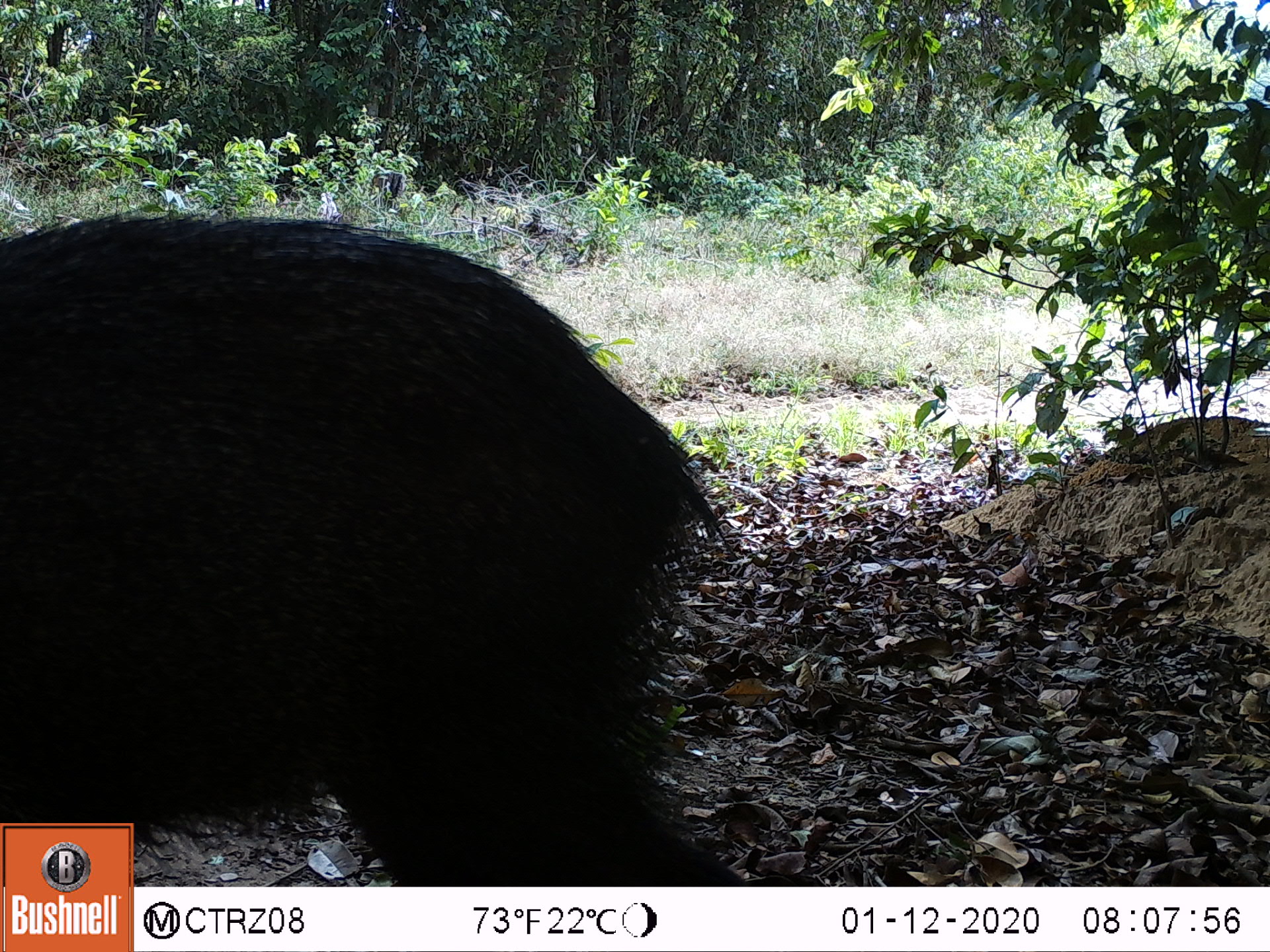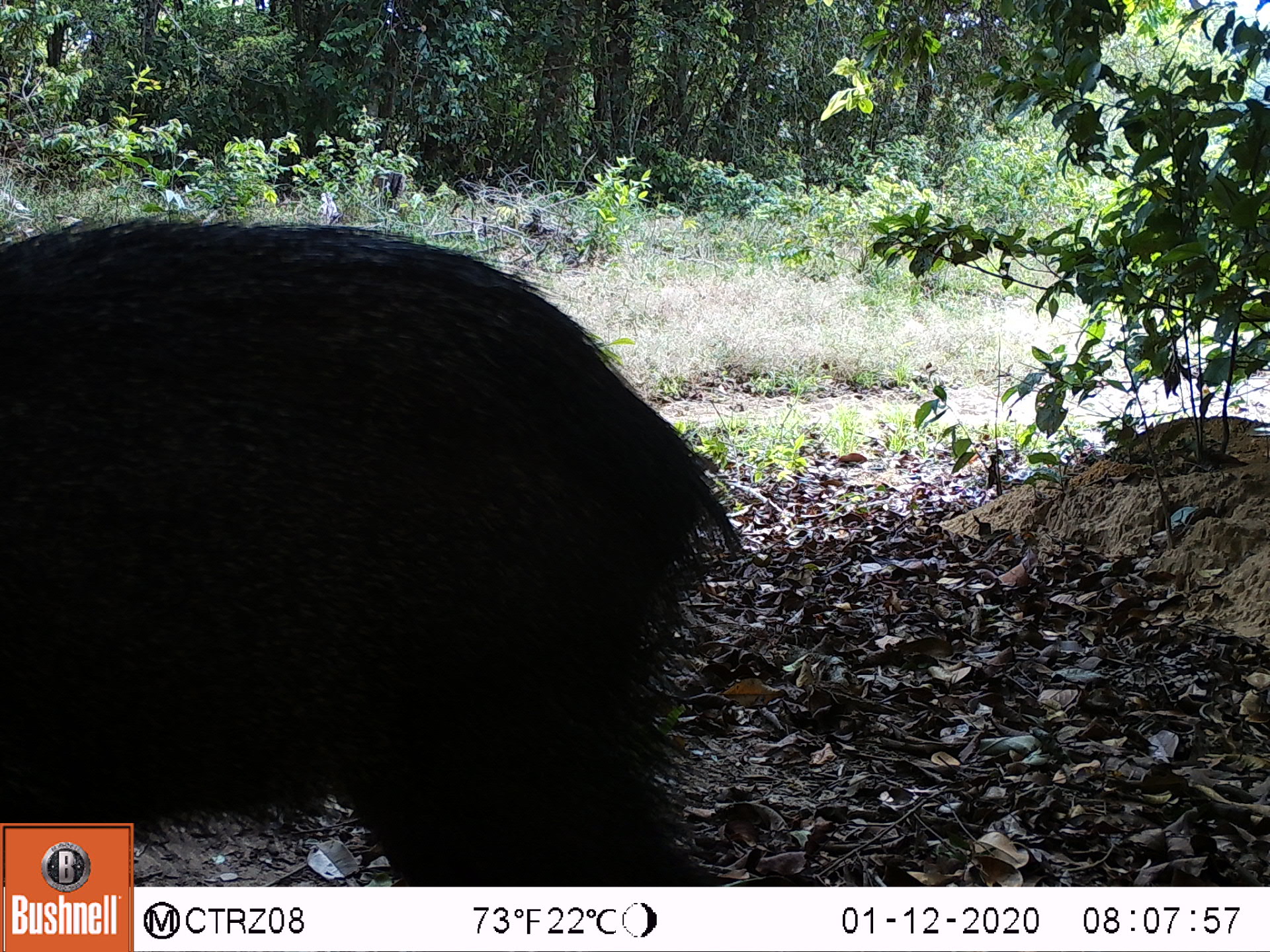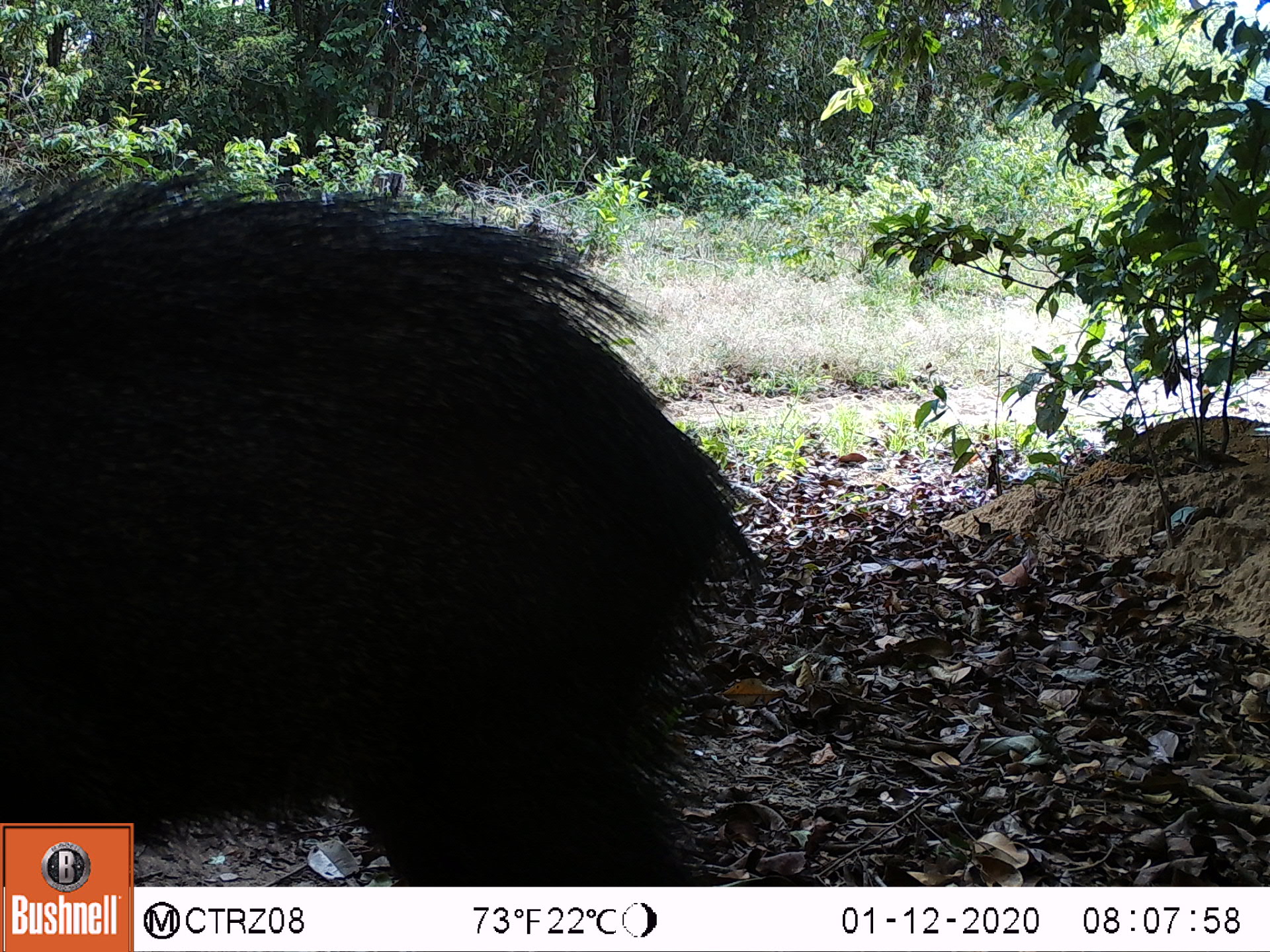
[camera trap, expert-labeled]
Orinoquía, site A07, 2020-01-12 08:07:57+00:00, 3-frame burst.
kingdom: Animalia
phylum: Chordata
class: Mammalia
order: Artiodactyla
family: Tayassuidae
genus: Pecari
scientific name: Pecari tajacu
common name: collared peccary